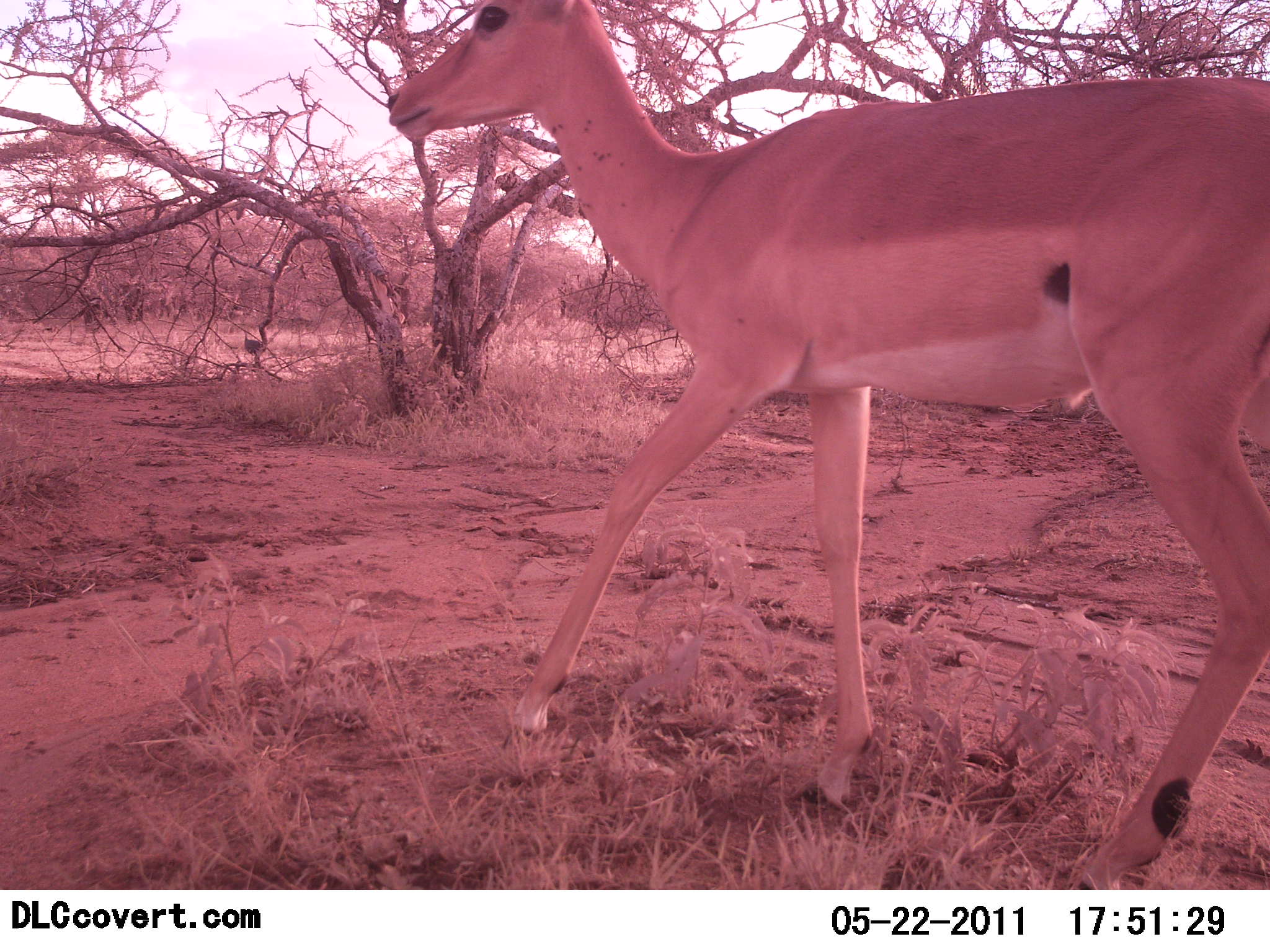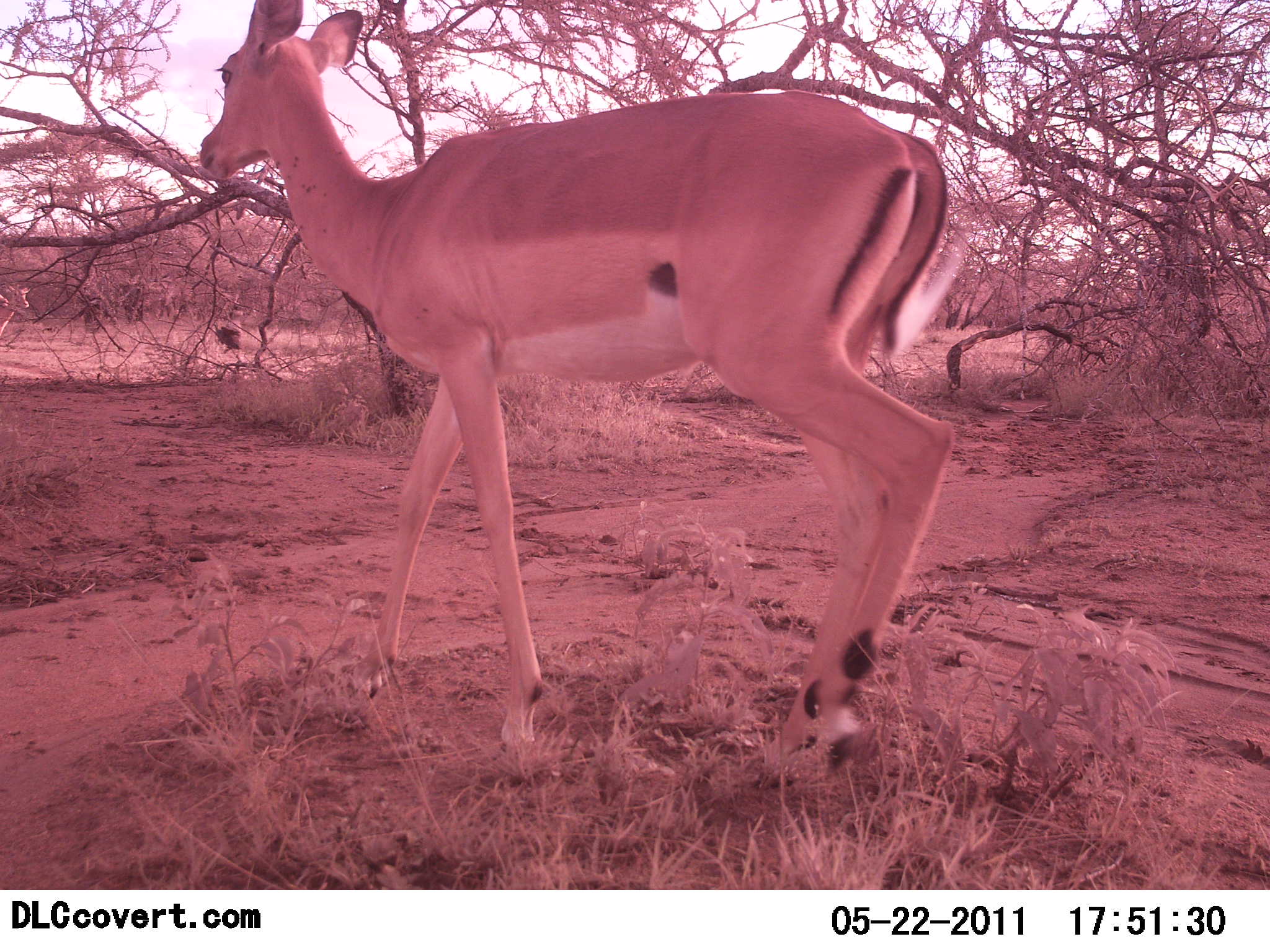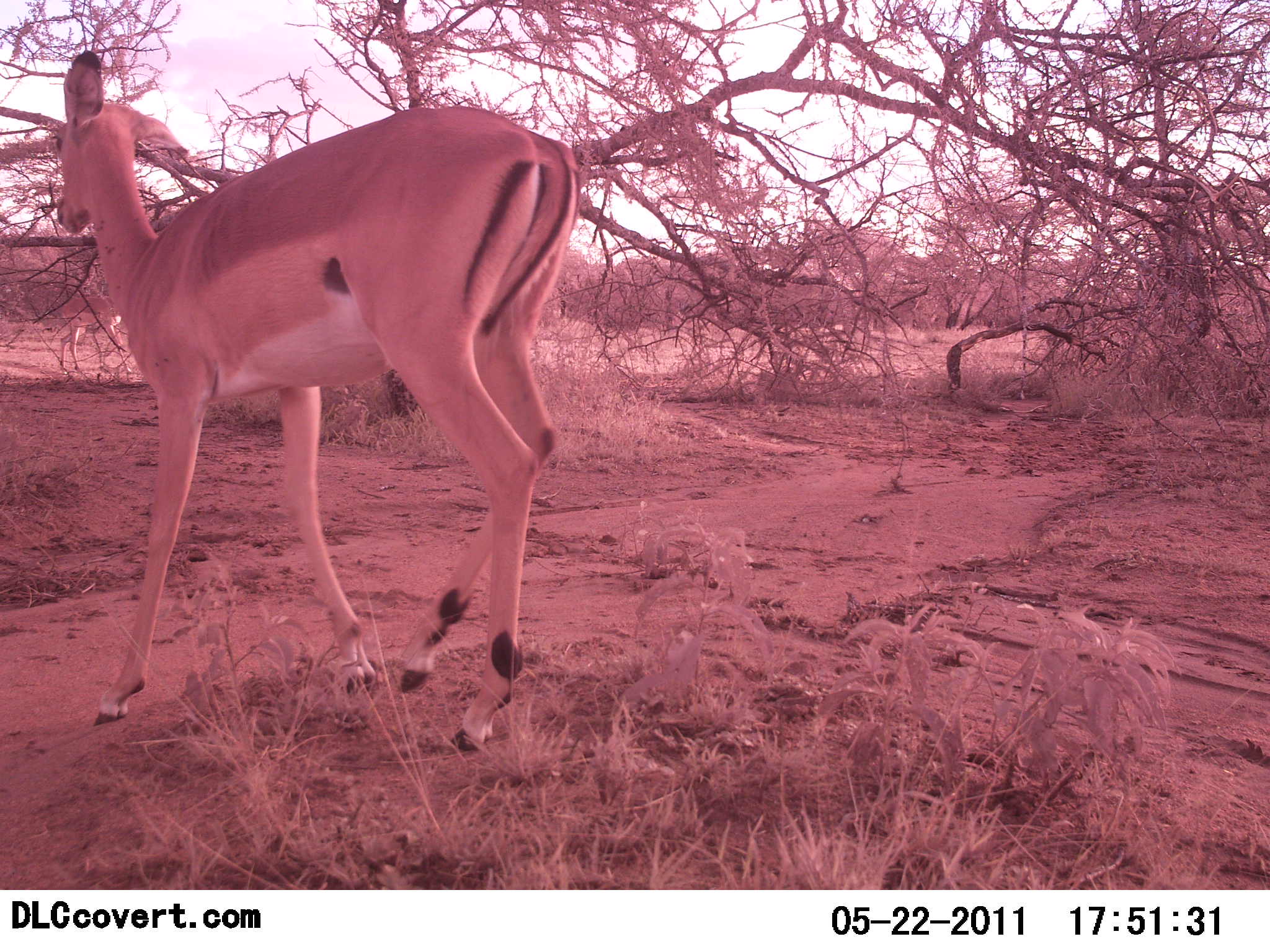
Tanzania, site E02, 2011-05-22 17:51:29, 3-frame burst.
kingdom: Animalia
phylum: Chordata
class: Mammalia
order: Artiodactyla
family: Bovidae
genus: Nanger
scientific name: Nanger granti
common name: grant's gazelle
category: gazellegrants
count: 1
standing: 0%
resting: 0%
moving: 100%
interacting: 0%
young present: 0%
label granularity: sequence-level